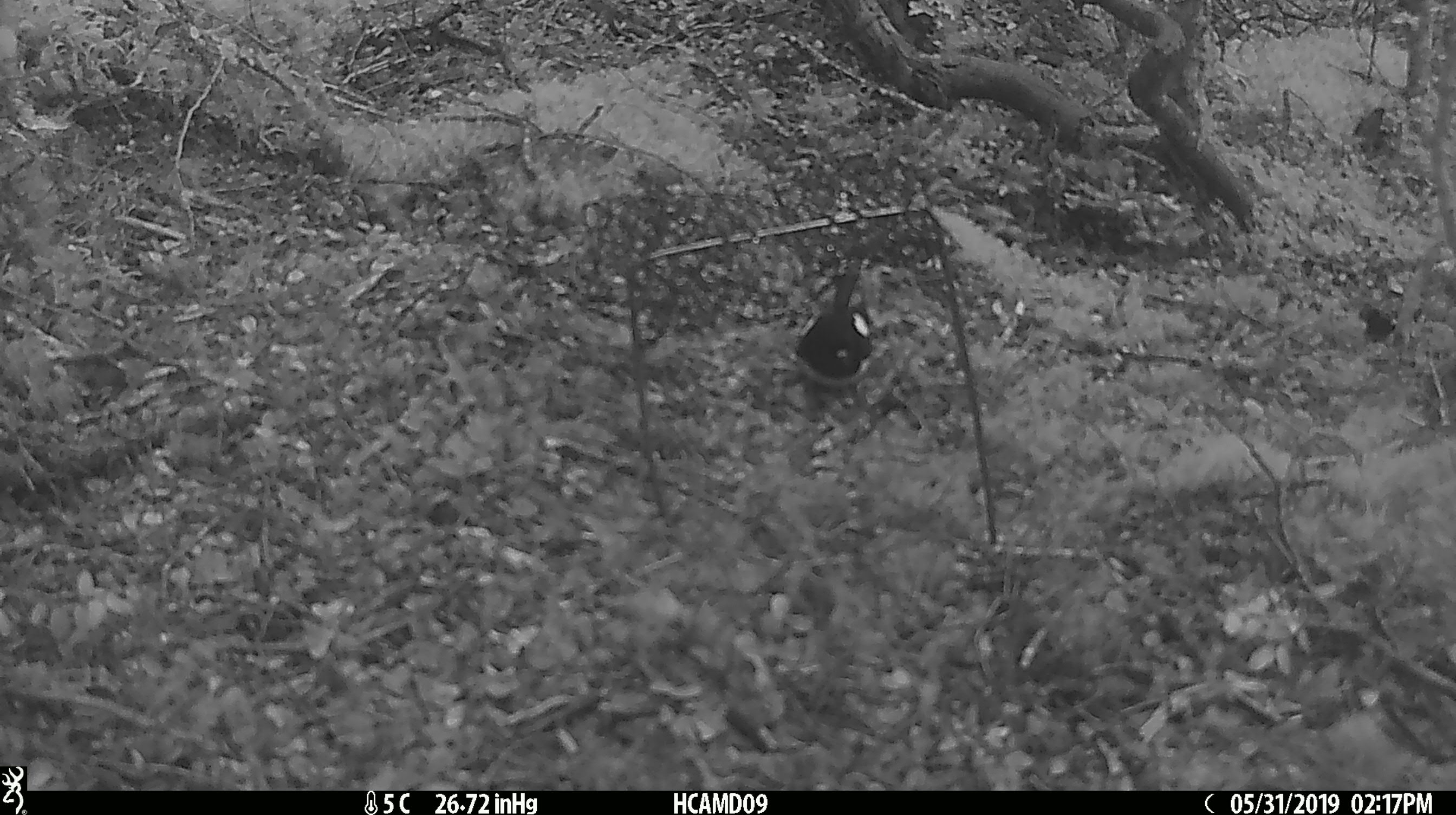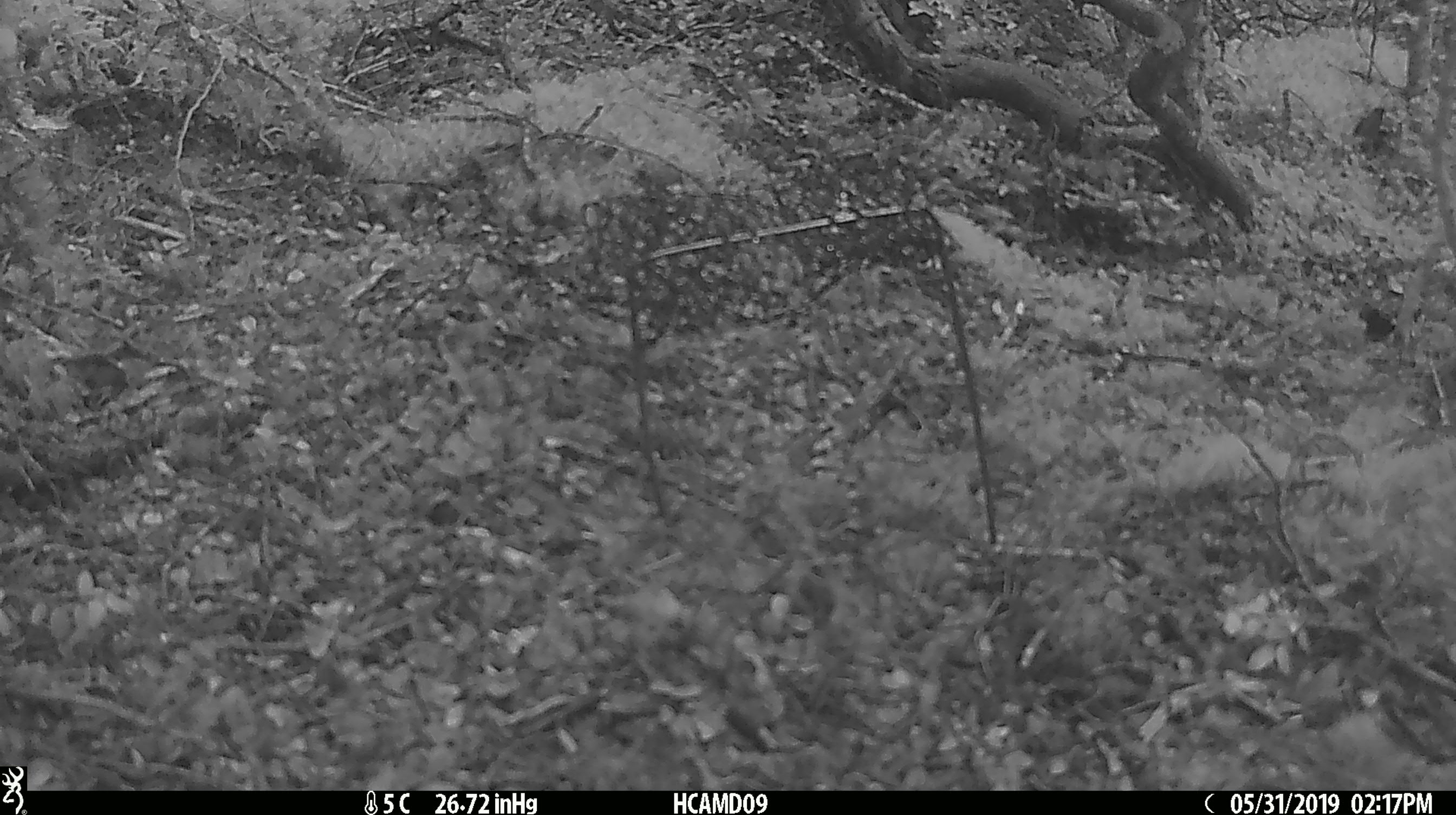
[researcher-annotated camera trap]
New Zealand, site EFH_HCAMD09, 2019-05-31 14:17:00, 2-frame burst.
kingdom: Animalia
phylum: Chordata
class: Aves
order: Passeriformes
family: Petroicidae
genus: Petroica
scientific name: Petroica macrocephala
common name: tomtit